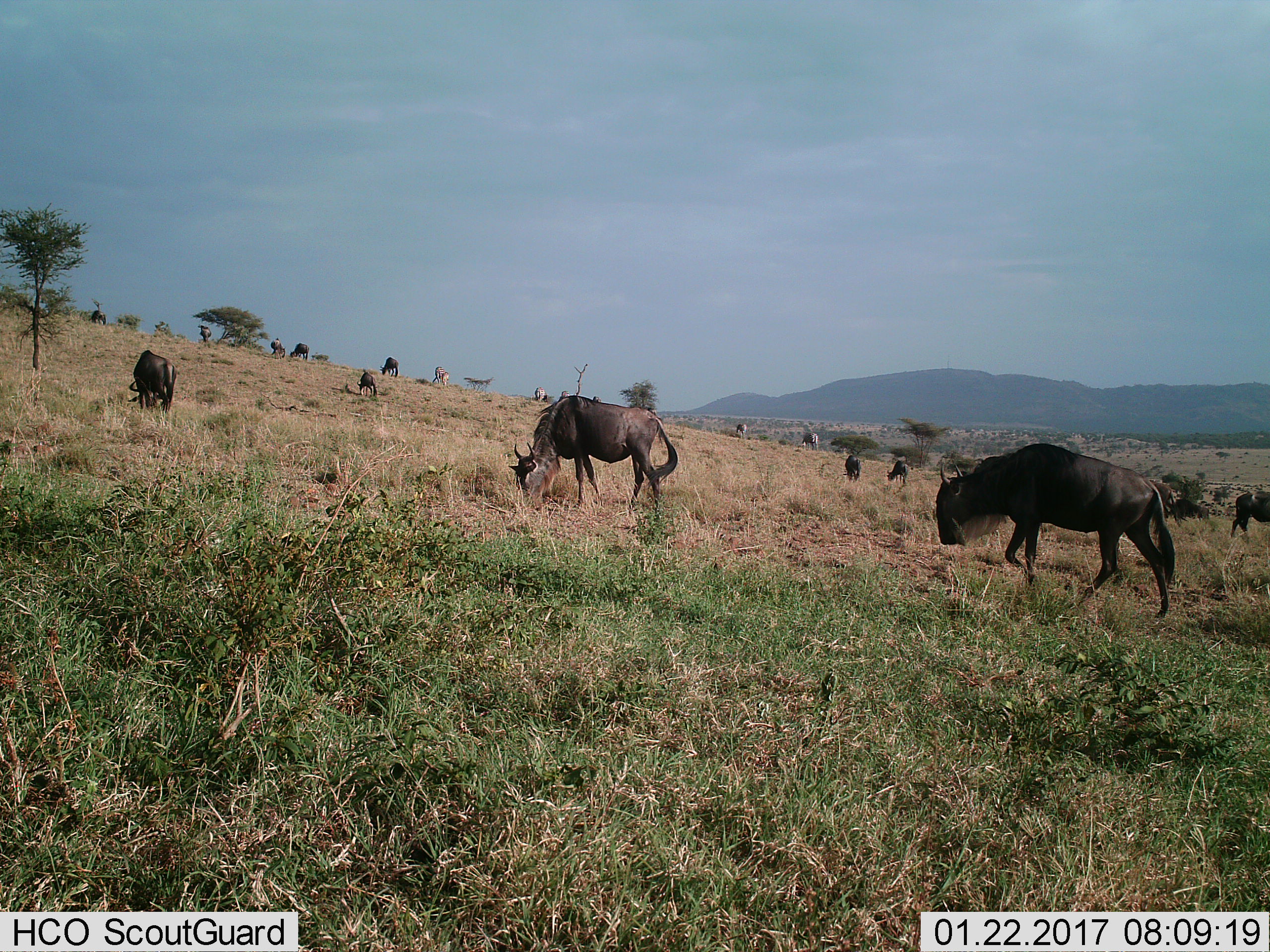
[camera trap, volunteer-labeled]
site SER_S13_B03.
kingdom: Animalia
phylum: Chordata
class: Mammalia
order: Artiodactyla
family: Bovidae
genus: Connochaetes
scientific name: Connochaetes taurinus taurinus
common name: blue wildebeest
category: wildebeestblue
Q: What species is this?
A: Wildebeestblue (blue wildebeest) (Connochaetes taurinus taurinus).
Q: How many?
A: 11-50.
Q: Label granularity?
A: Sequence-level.